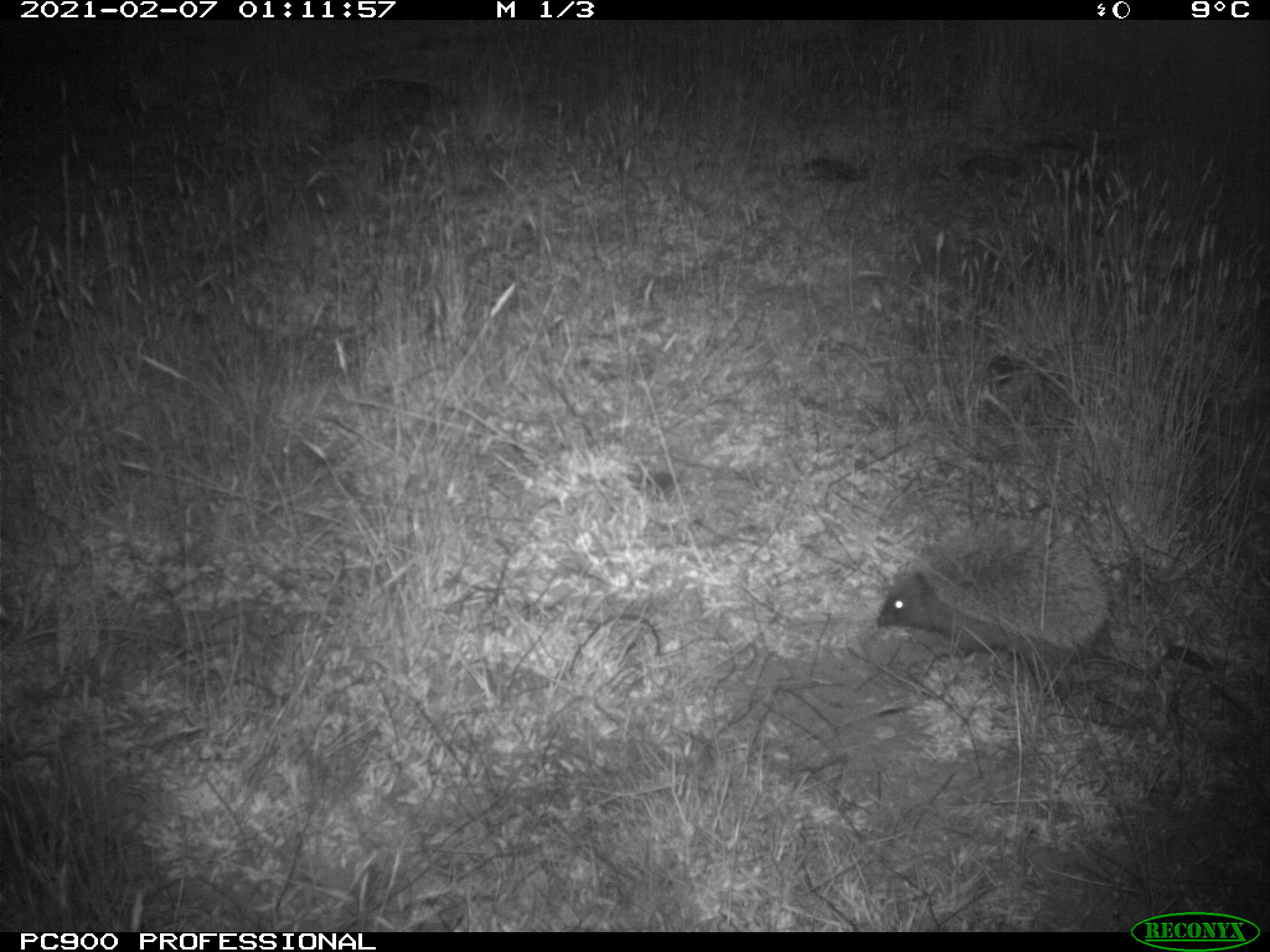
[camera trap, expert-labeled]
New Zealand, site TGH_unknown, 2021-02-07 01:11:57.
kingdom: Animalia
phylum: Chordata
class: Mammalia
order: Eulipotyphla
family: Erinaceidae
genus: Erinaceus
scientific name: Erinaceus europaeus europaeus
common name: european hedgehog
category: hedgehog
Hedgehog (european hedgehog) (Erinaceus europaeus europaeus).